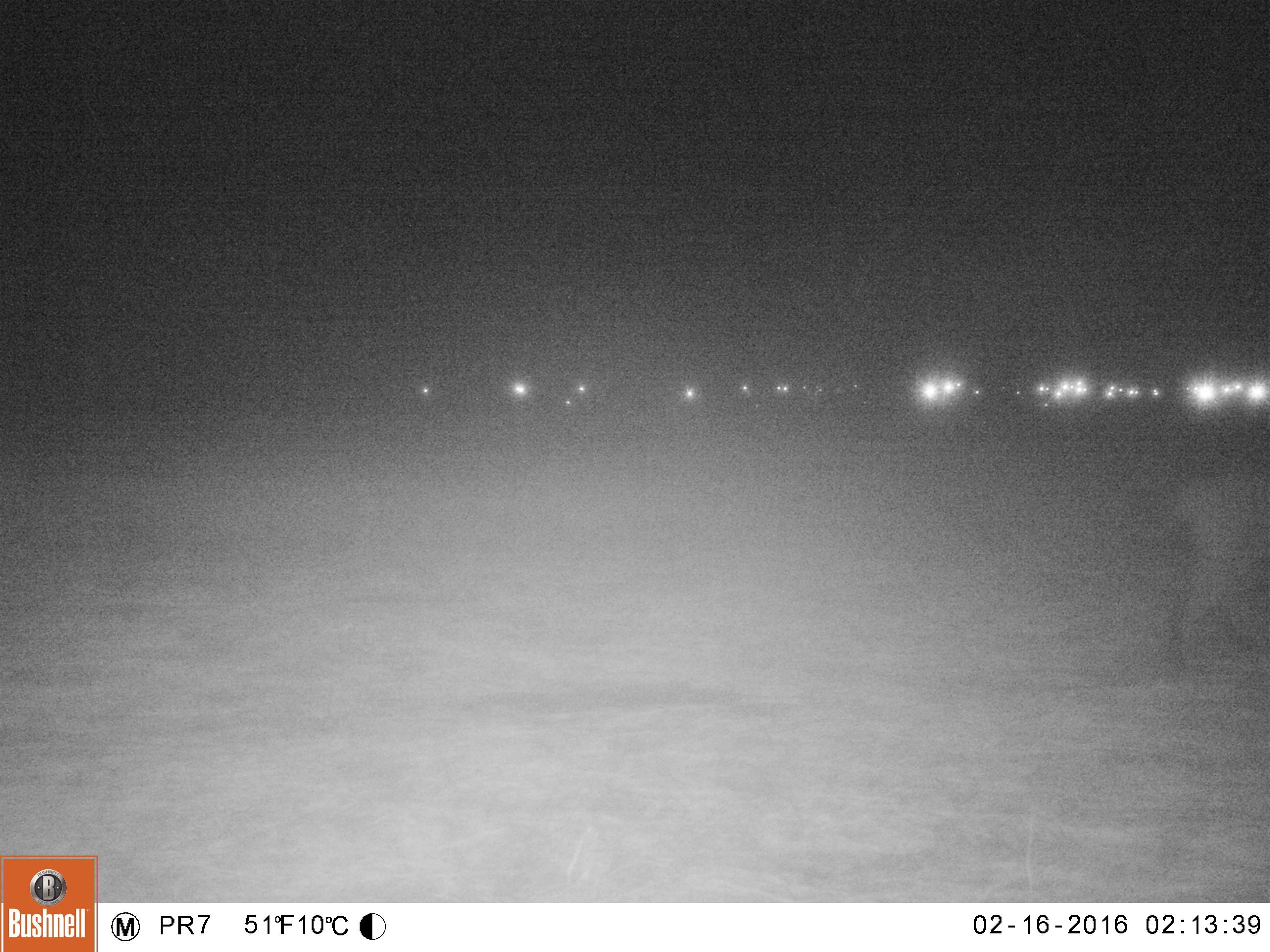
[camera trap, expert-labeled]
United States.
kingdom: Animalia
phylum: Chordata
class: Mammalia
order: Carnivora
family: Felidae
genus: Lynx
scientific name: Lynx rufus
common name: bobcat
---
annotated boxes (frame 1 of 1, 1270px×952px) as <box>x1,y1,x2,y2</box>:
Bobcat: <box>1133,460,1269,659</box>